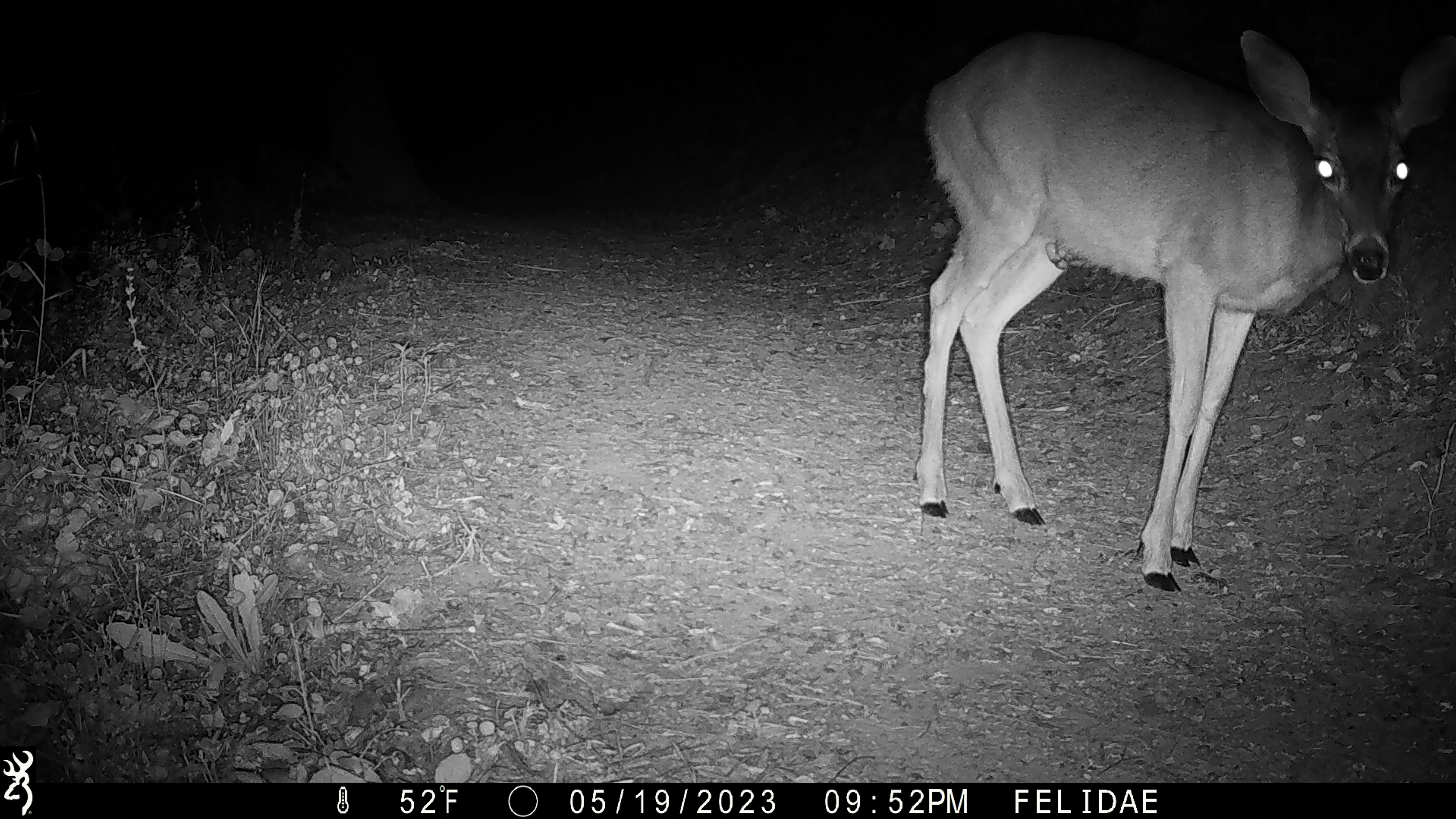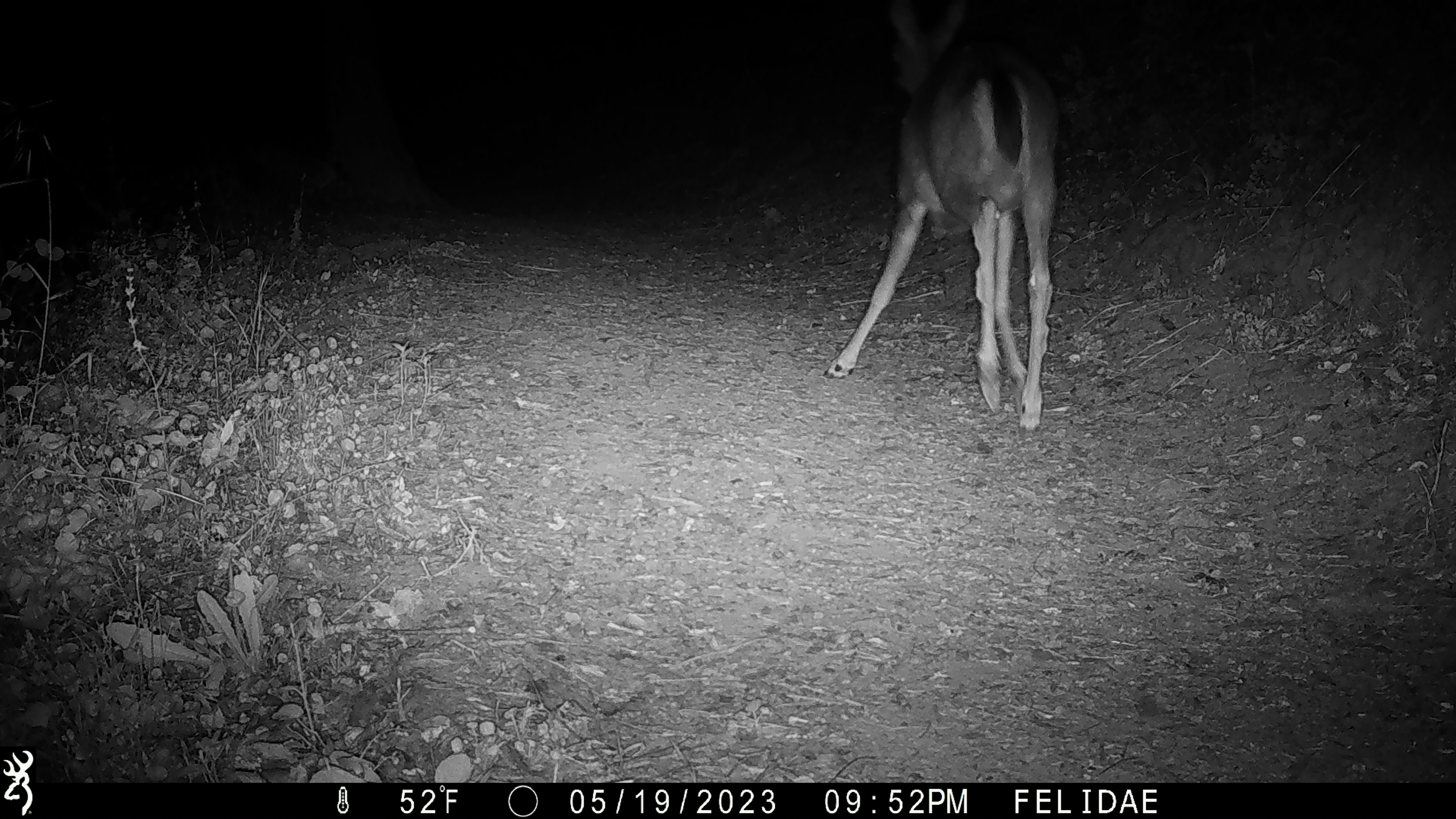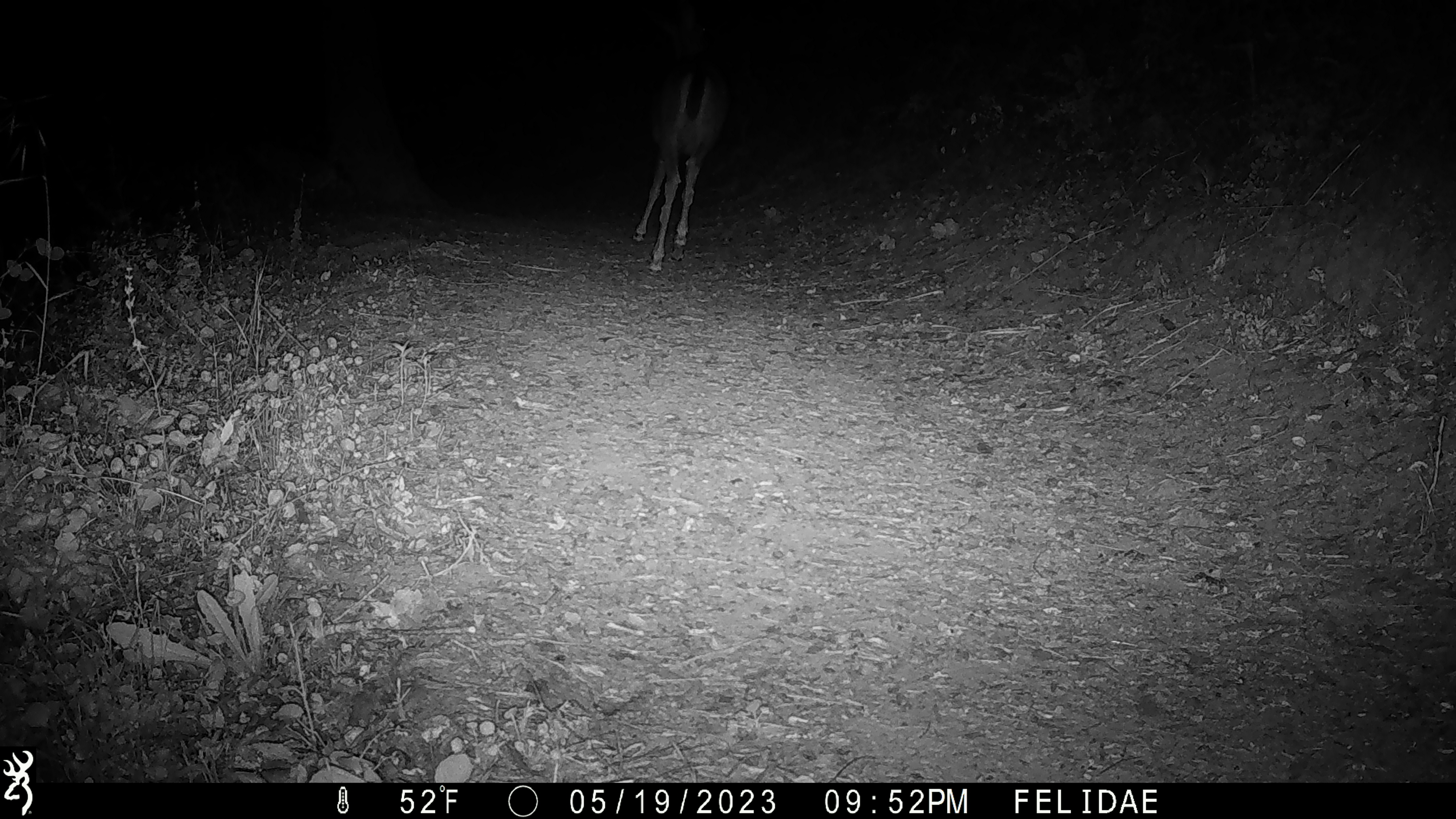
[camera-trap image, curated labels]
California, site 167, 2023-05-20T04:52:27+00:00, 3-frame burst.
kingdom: Animalia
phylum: Chordata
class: Mammalia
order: Artiodactyla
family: Cervidae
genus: Odocoileus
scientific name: Odocoileus hemionus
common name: mule deer